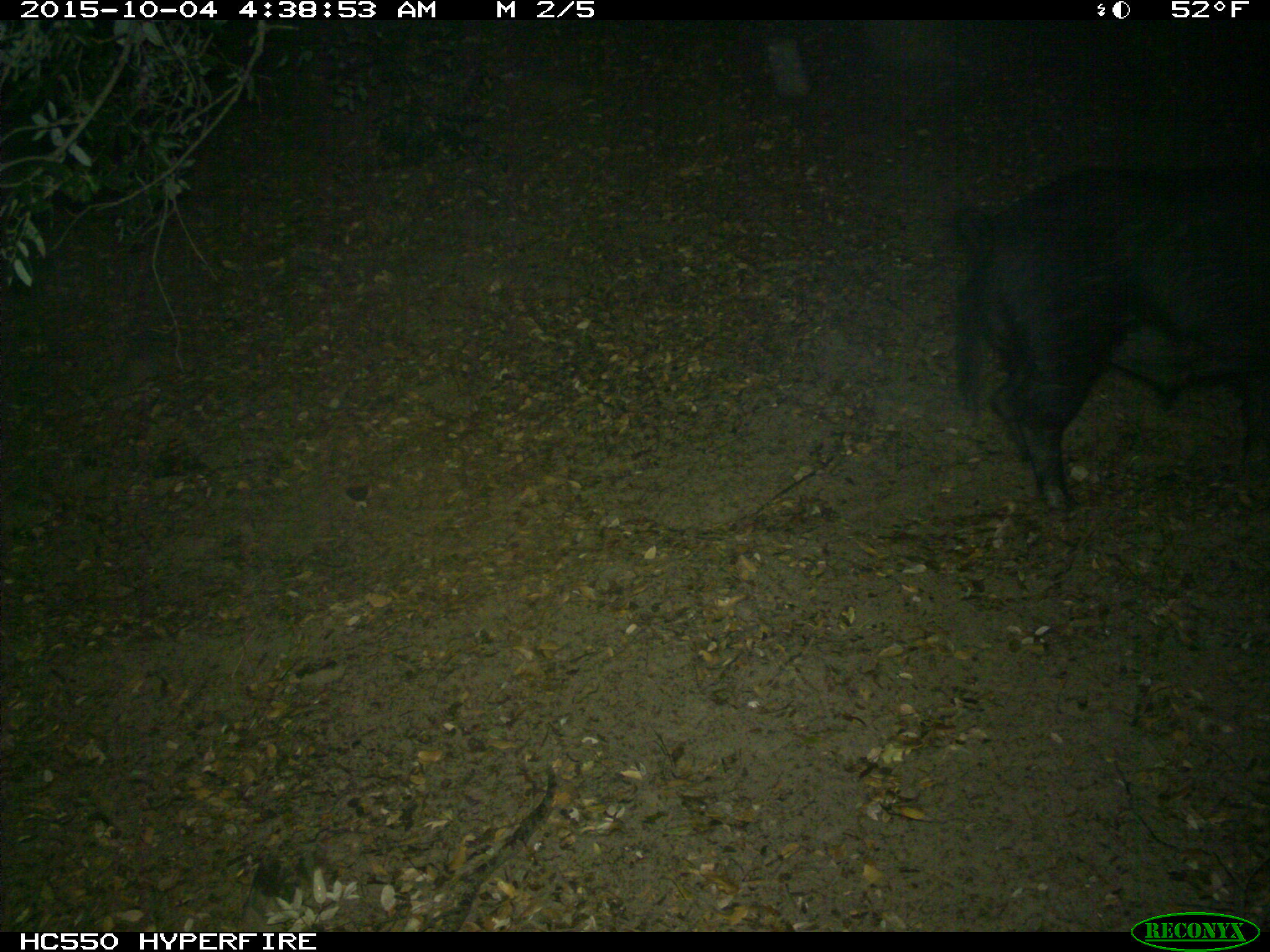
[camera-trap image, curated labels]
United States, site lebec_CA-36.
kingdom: Animalia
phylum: Chordata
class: Mammalia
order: Artiodactyla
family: Suidae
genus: Sus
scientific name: Sus scrofa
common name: wild boar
Sus scrofa (wild boar).